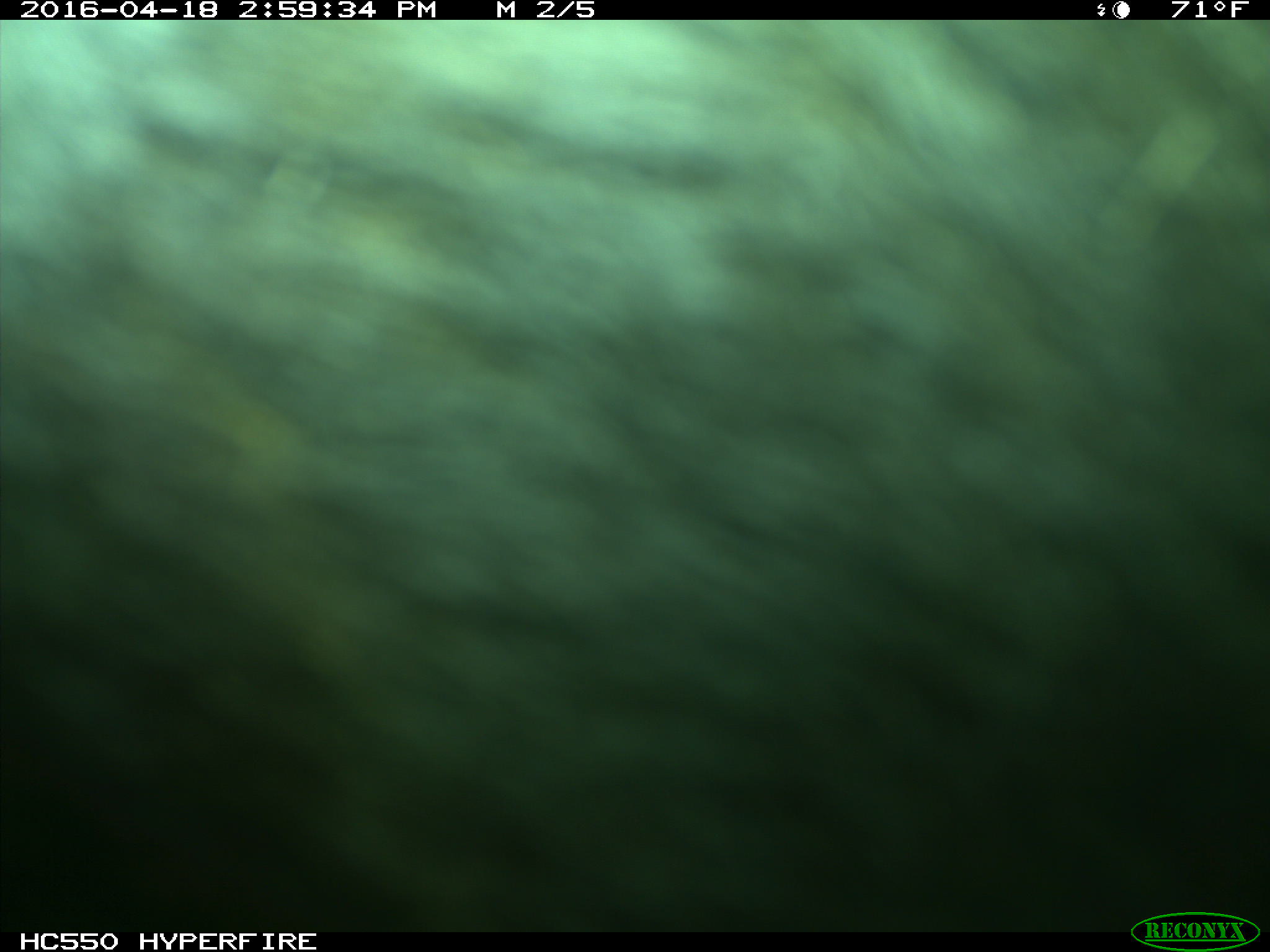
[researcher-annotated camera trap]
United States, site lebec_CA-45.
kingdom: Animalia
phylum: Chordata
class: Mammalia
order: Artiodactyla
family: Bovidae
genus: Bos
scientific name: Bos taurus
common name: domestic cow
Bos taurus (domestic cow).